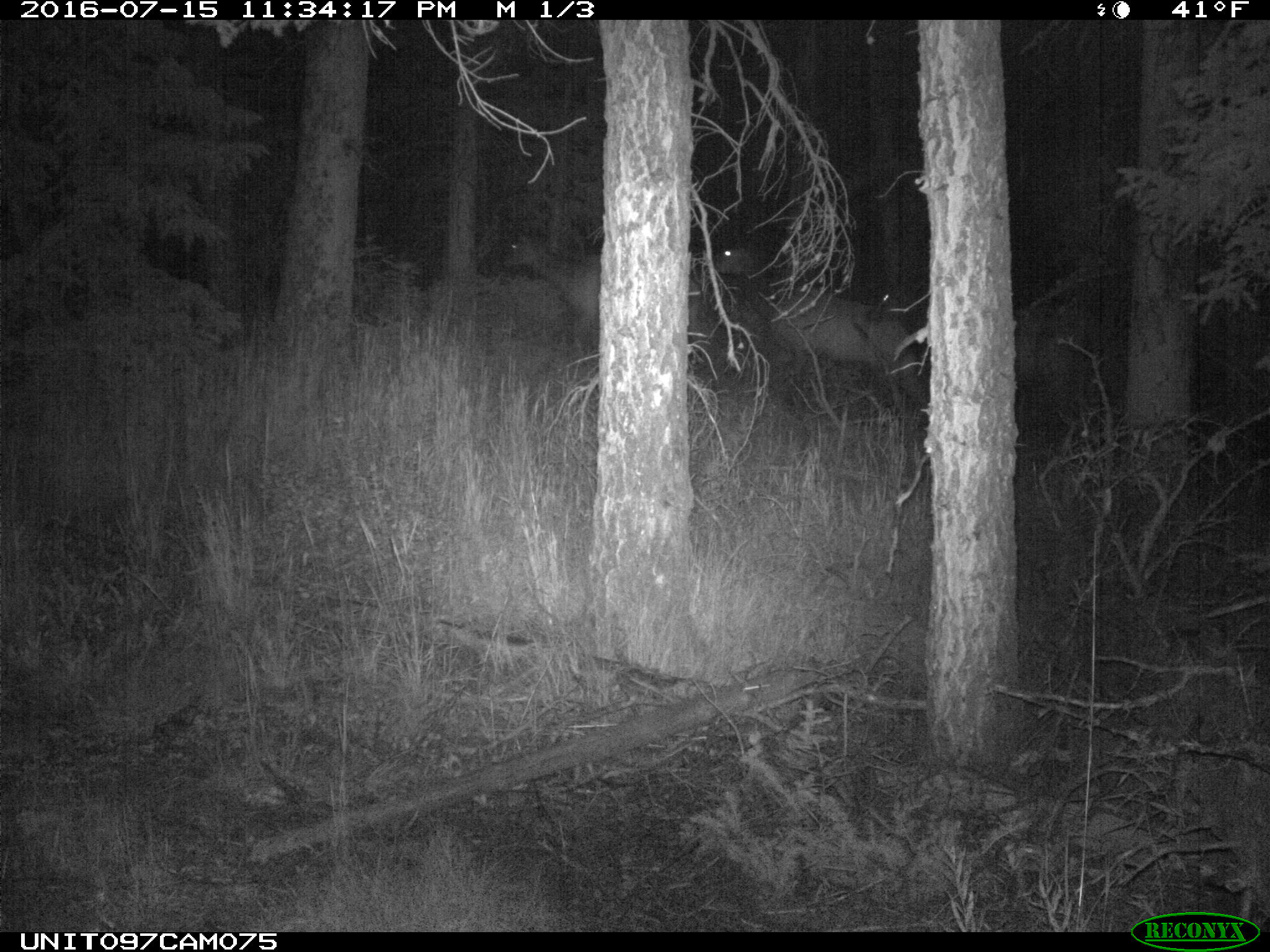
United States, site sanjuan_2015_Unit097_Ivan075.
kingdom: Animalia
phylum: Chordata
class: Mammalia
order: Artiodactyla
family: Cervidae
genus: Cervus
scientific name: Cervus elaphus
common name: red deer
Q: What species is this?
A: Cervus elaphus (red deer).